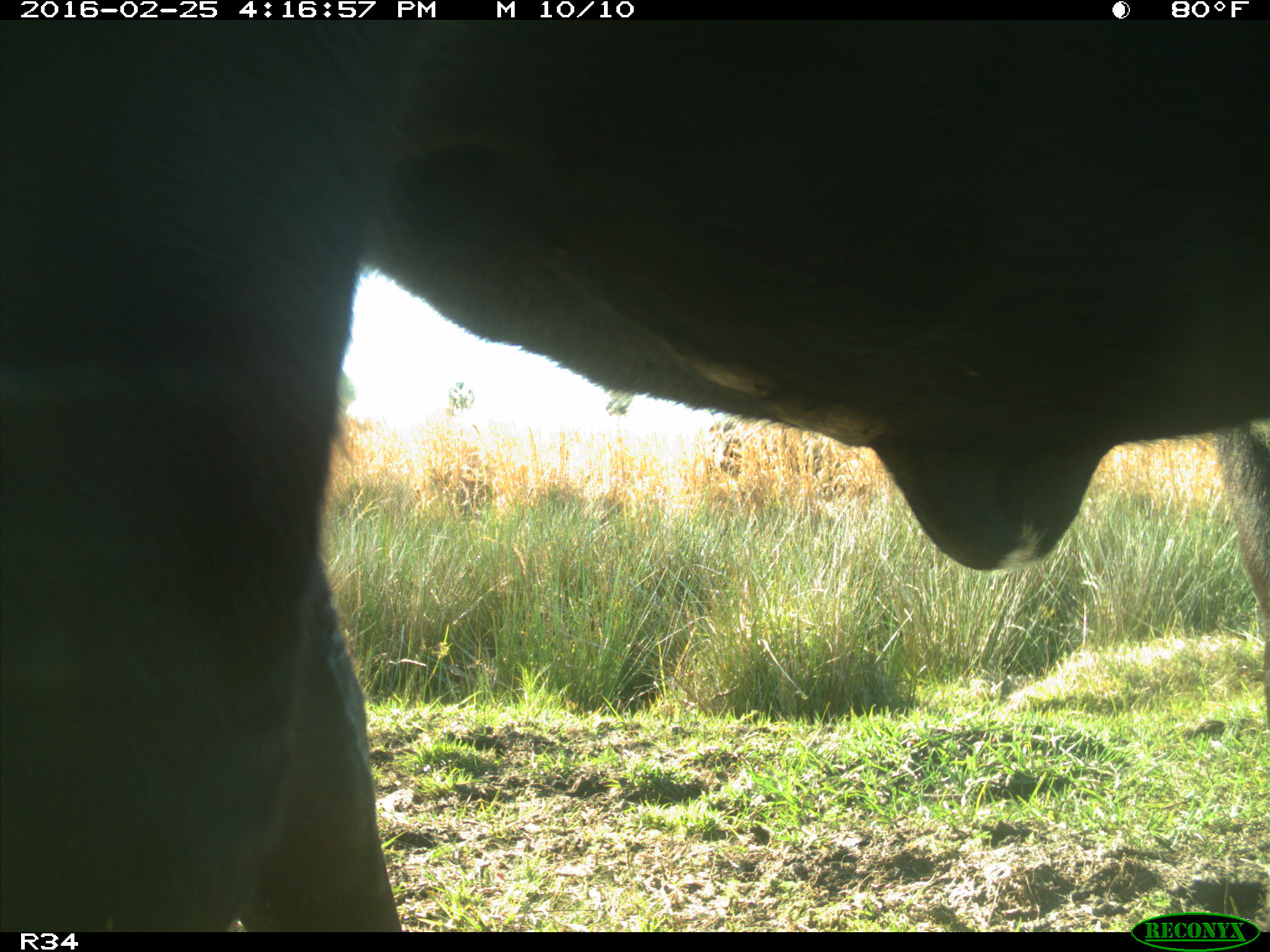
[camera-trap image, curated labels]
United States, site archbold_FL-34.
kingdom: Animalia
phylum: Chordata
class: Mammalia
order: Artiodactyla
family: Bovidae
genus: Bos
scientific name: Bos taurus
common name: domestic cow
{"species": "Bos taurus (domestic cow)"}